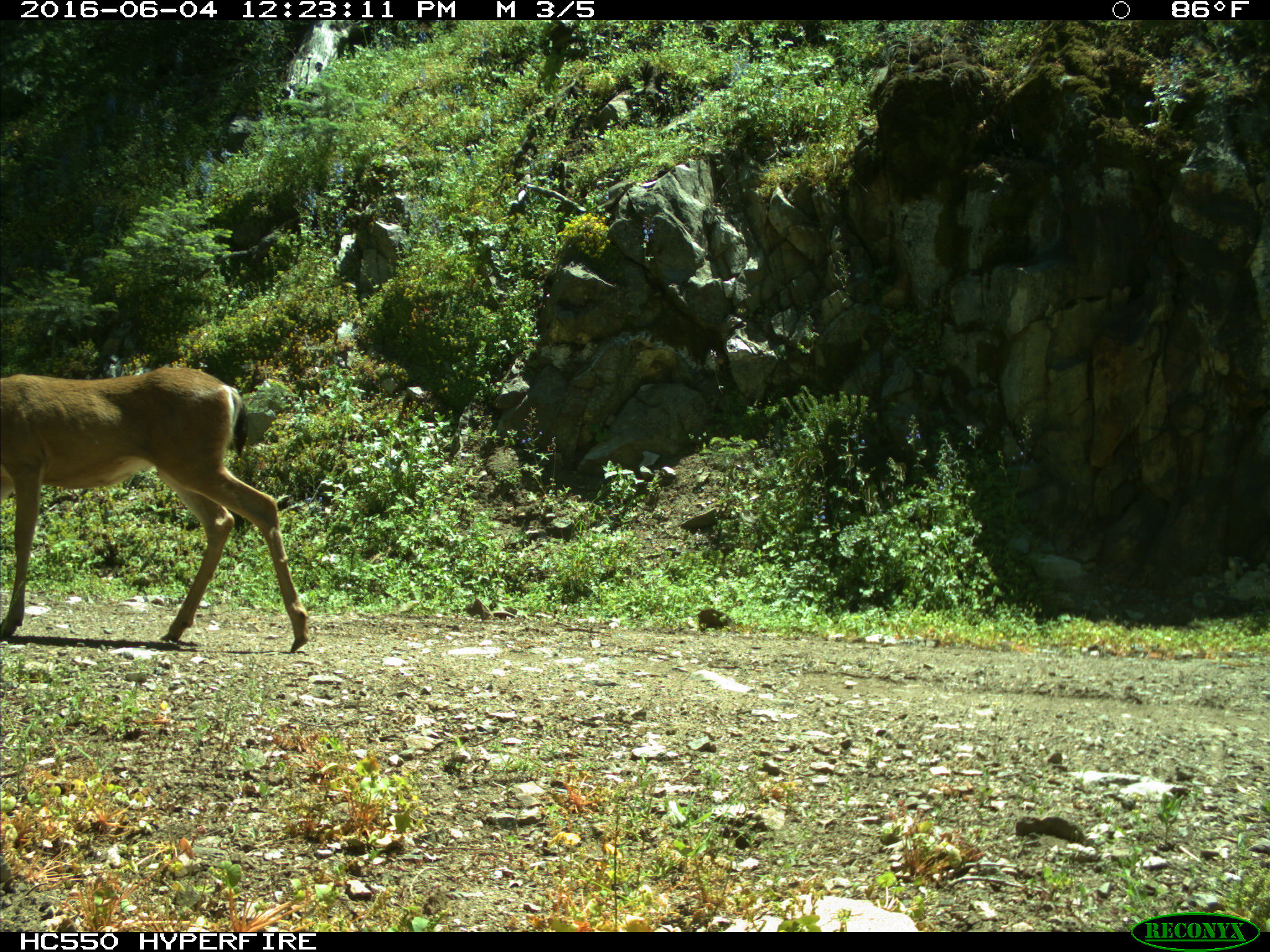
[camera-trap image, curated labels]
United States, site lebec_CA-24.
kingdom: Animalia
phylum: Chordata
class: Mammalia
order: Artiodactyla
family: Cervidae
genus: Odocoileus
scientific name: Odocoileus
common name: deer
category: unidentified deer